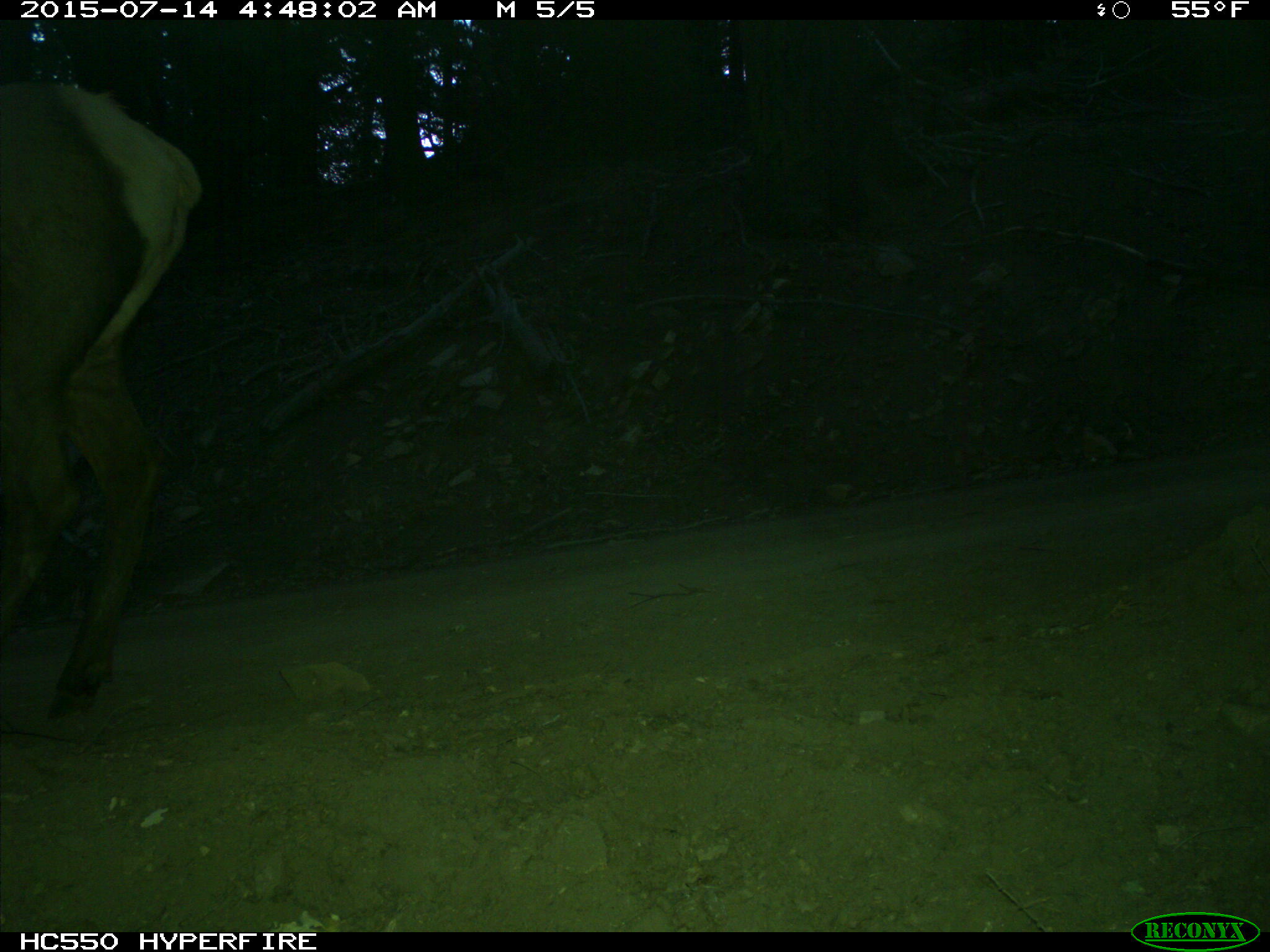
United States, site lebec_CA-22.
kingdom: Animalia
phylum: Chordata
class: Mammalia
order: Artiodactyla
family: Cervidae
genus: Cervus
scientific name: Cervus canadensis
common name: elk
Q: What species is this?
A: Cervus canadensis (elk).